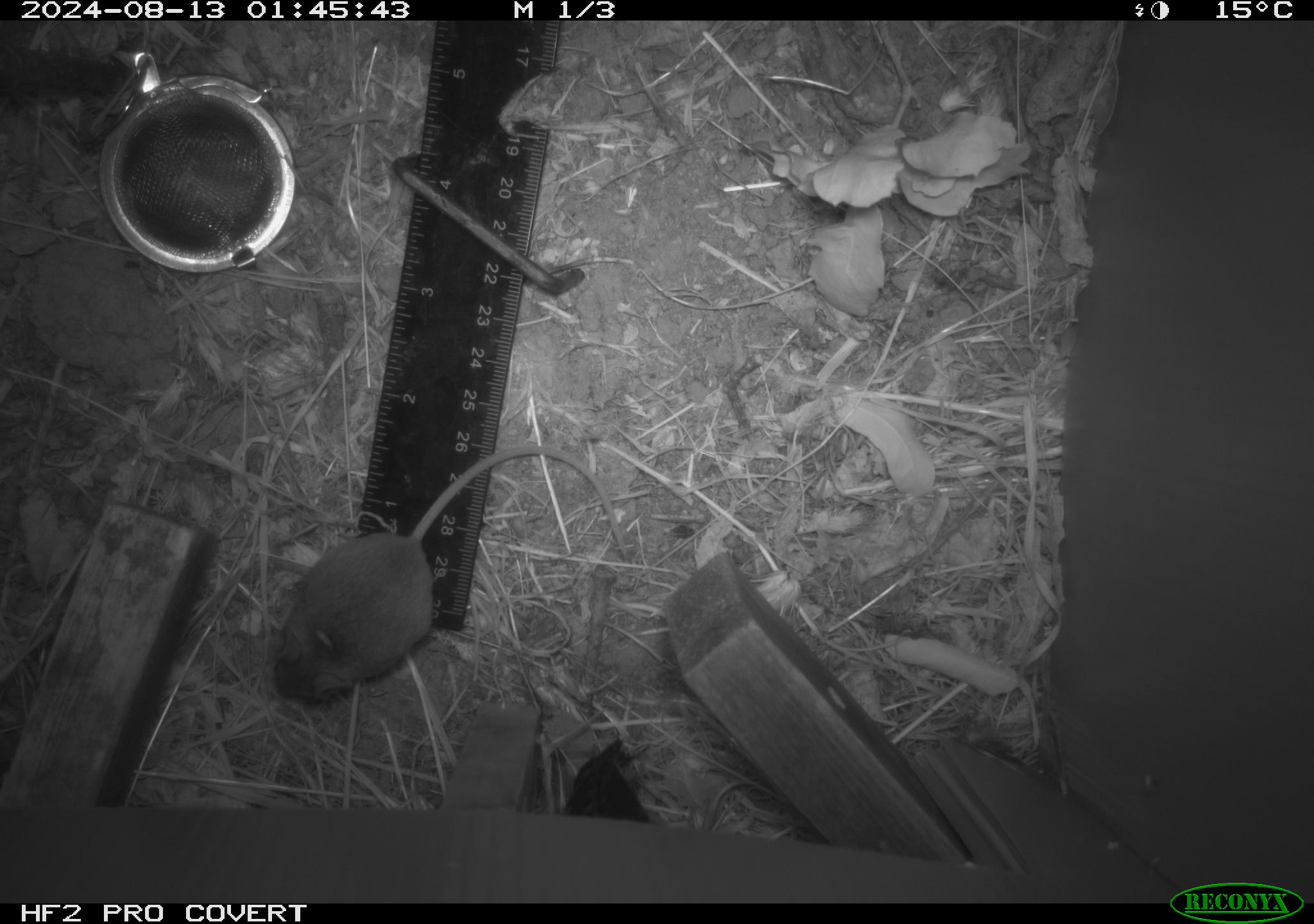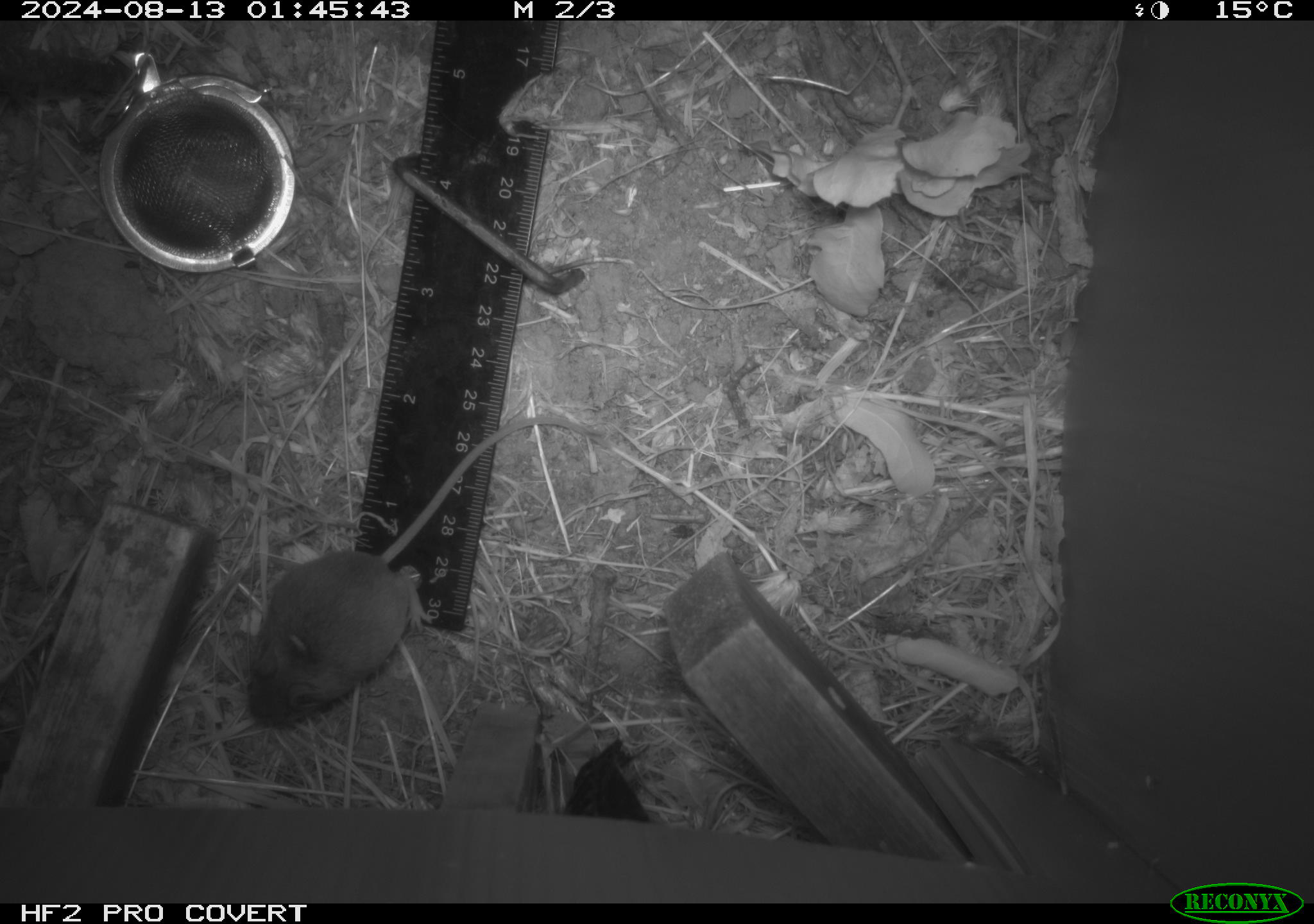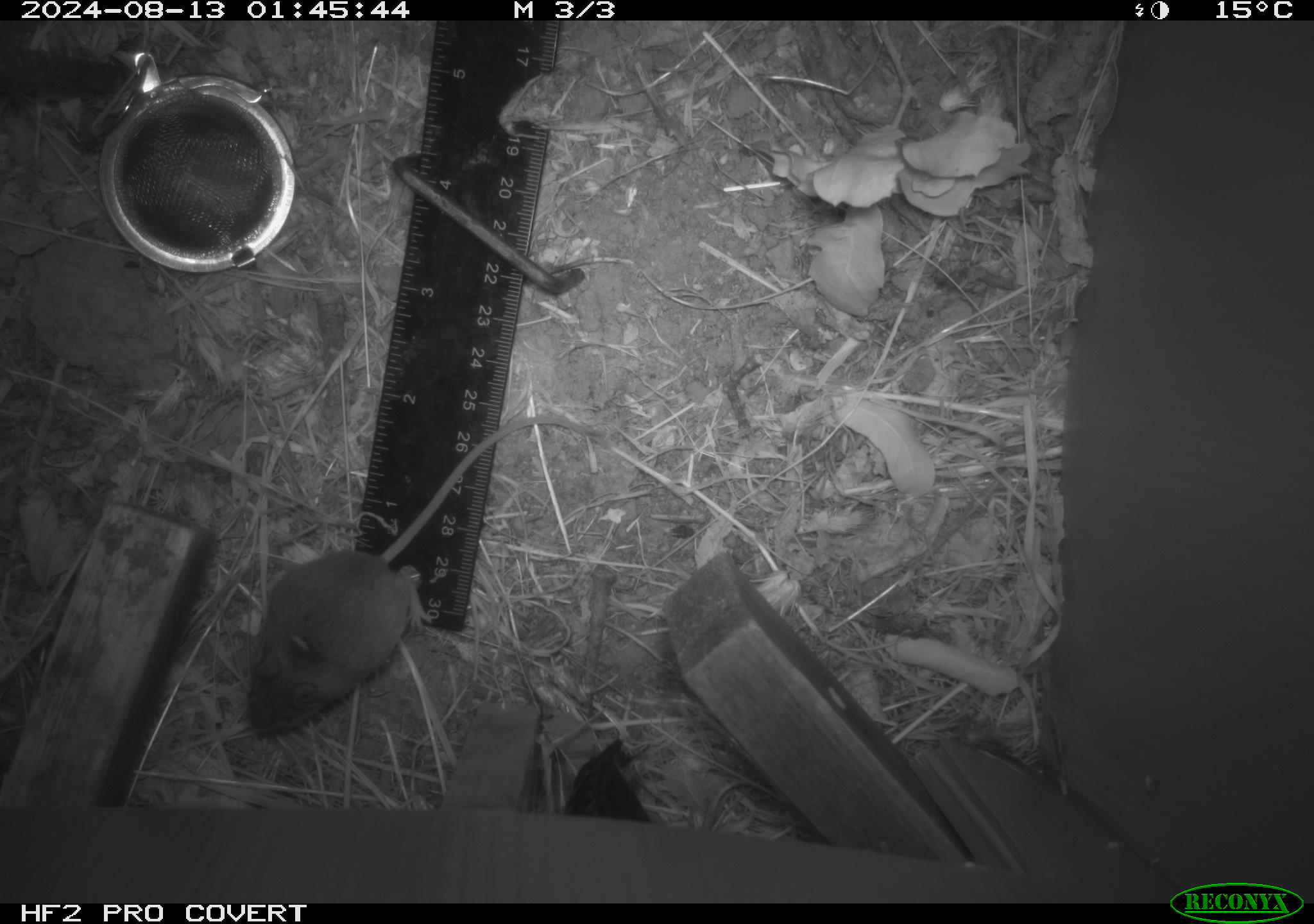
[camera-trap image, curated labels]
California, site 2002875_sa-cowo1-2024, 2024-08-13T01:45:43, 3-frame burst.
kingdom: Animalia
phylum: Chordata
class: Mammalia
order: Rodentia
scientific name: Rodentia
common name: mouse species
Mouse species (Rodentia).